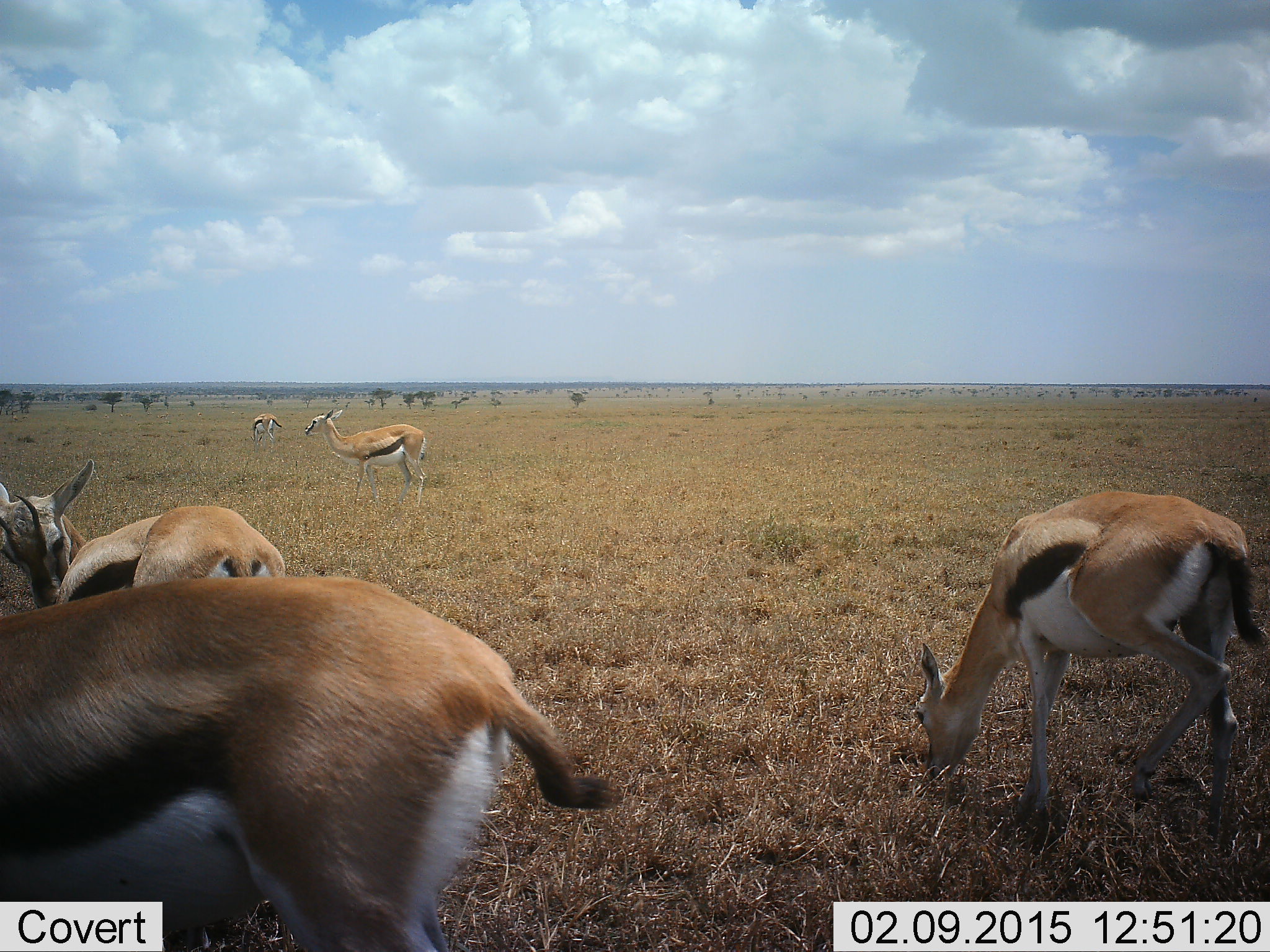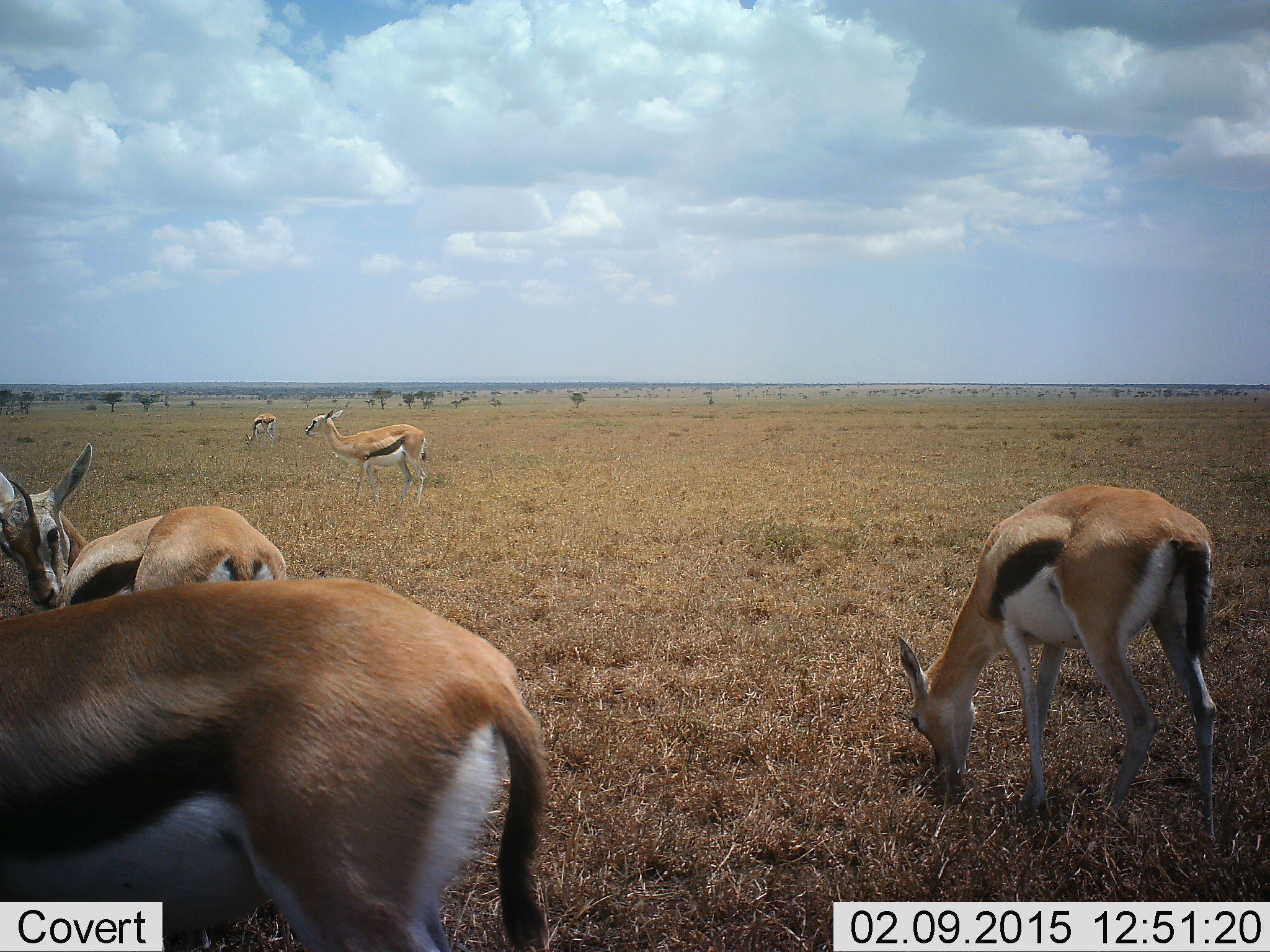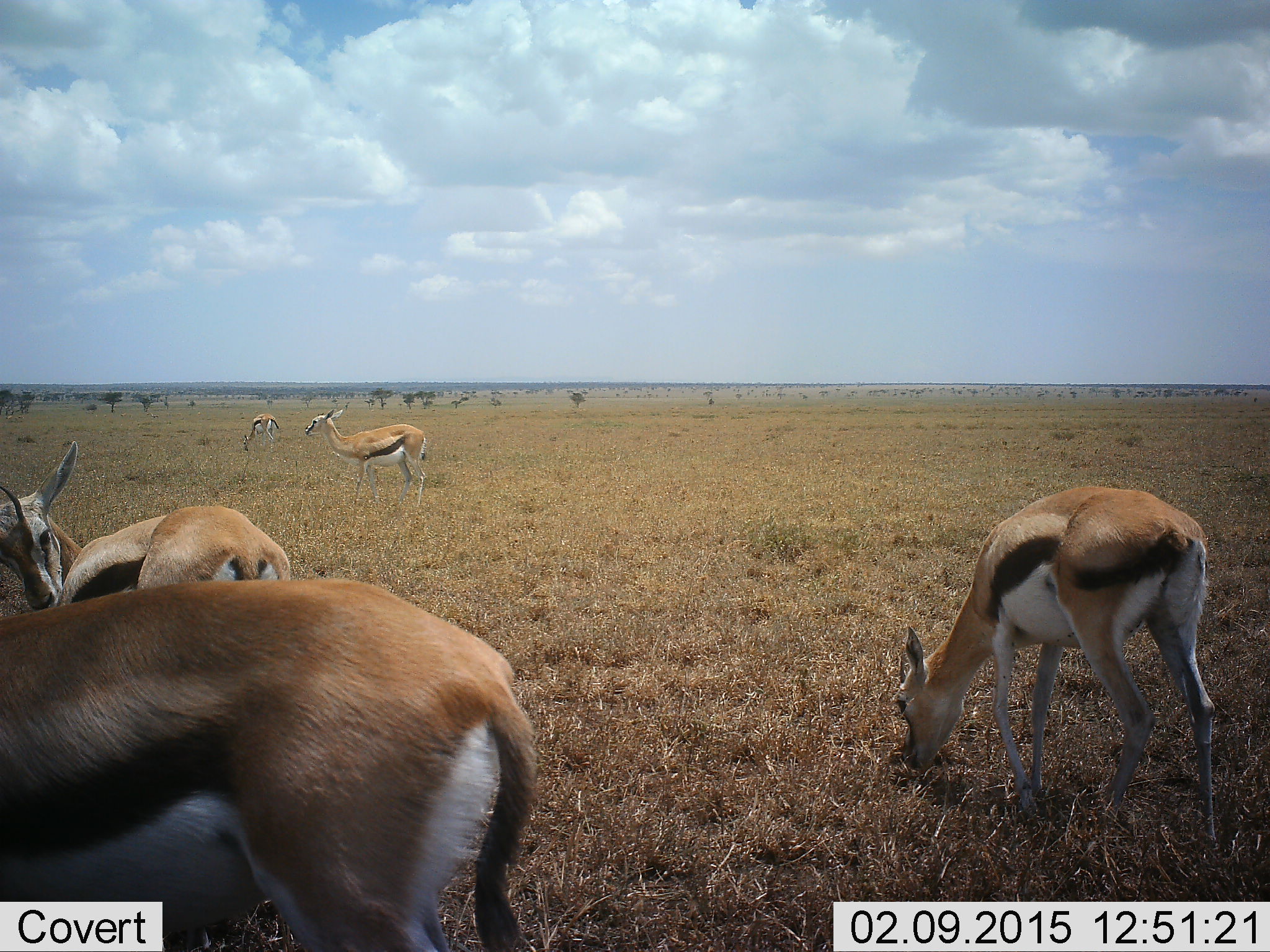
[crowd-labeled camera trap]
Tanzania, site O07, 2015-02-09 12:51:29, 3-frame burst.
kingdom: Animalia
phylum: Chordata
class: Mammalia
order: Artiodactyla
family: Bovidae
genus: Eudorcas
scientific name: Eudorcas thomsonii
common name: thomson's gazelle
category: gazellethomsons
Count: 5.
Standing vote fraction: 80%.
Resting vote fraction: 0%.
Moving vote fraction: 0%.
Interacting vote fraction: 0%.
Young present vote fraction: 0%.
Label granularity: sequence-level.